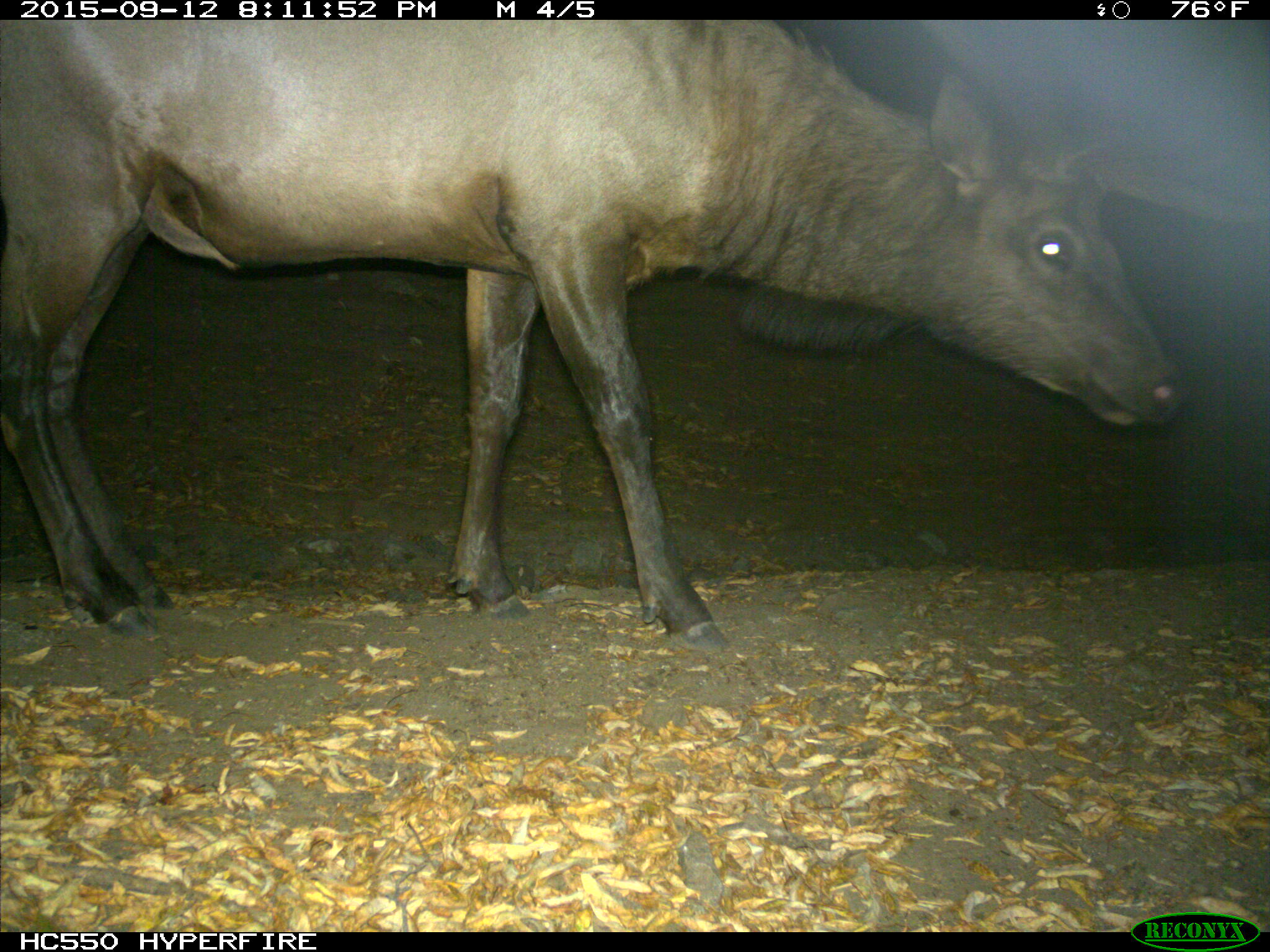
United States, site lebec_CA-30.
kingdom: Animalia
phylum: Chordata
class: Mammalia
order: Artiodactyla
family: Cervidae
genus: Cervus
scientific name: Cervus canadensis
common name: elk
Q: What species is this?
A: Cervus canadensis (elk).